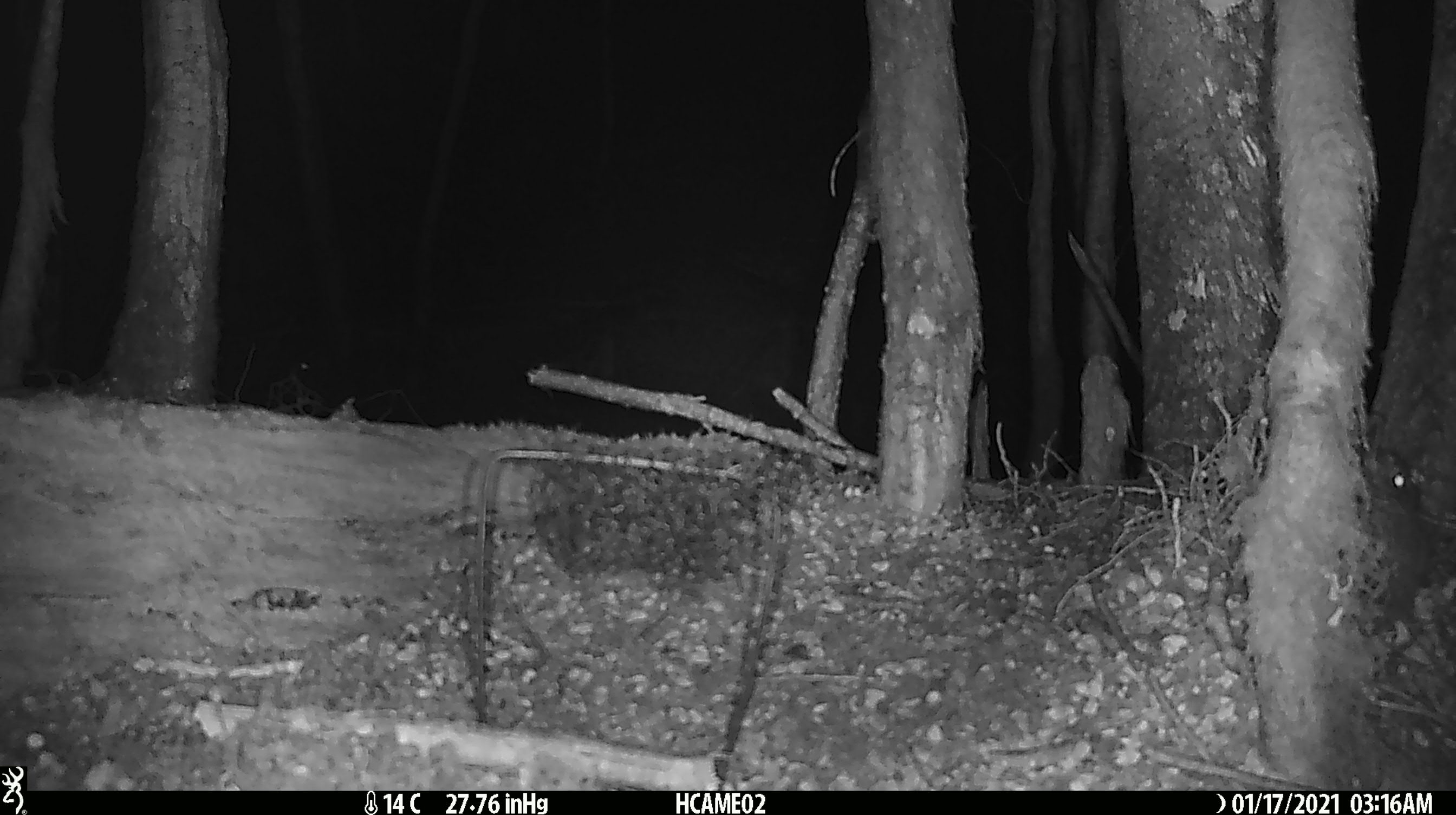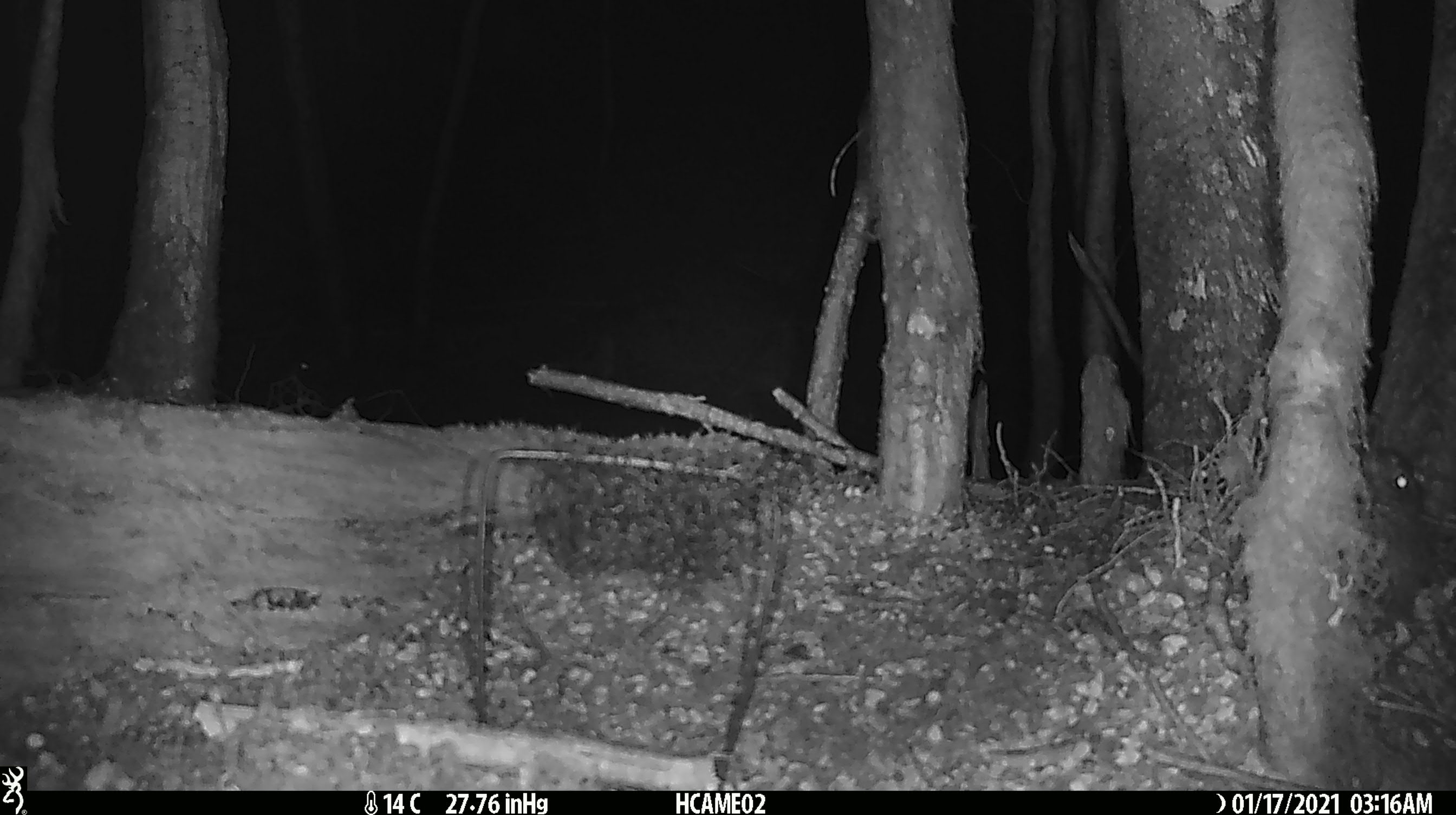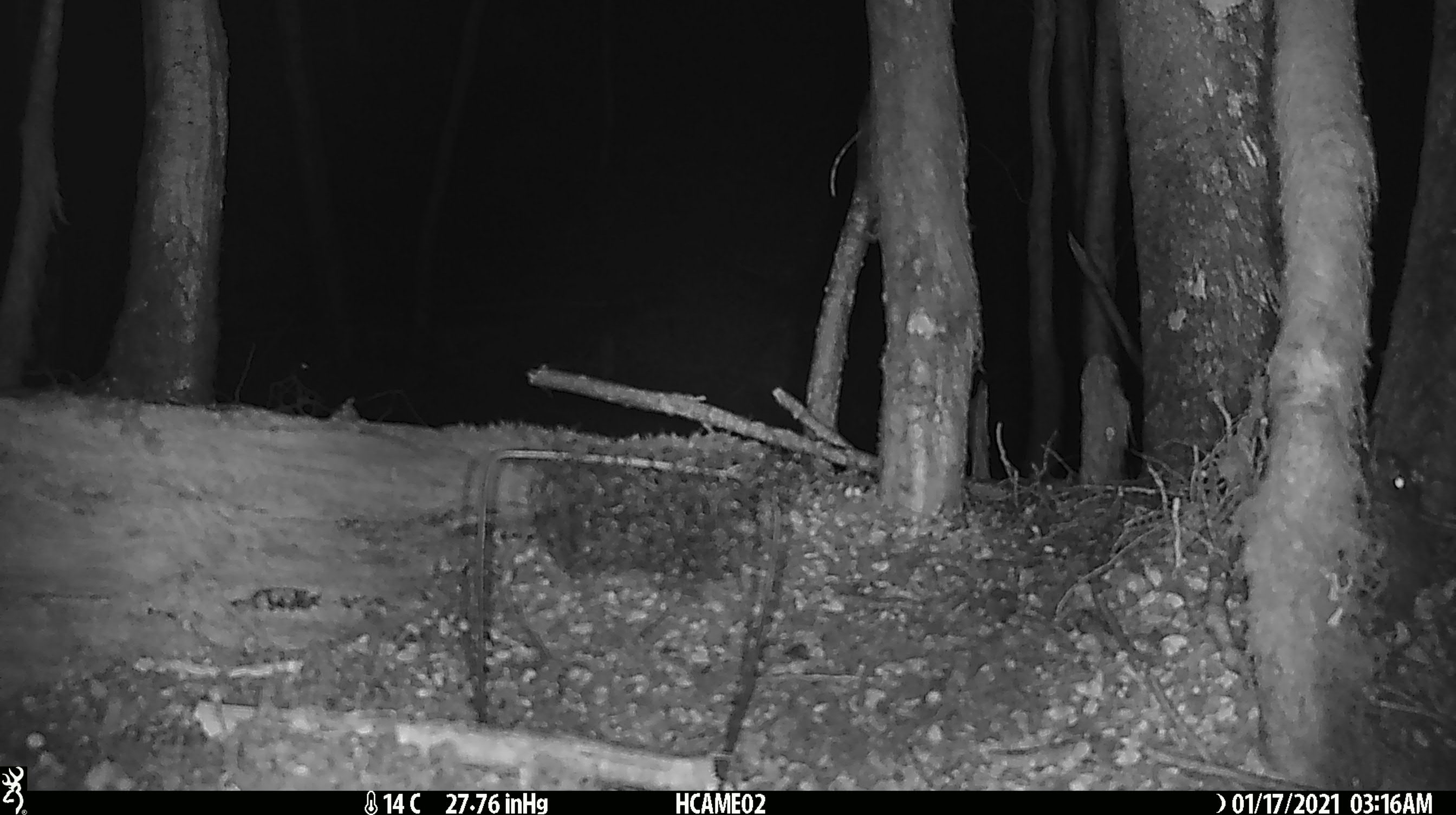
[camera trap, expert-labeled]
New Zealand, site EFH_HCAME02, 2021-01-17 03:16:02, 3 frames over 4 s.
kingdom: Animalia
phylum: Chordata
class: Mammalia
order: Lagomorpha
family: Leporidae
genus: Oryctolagus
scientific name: Oryctolagus cuniculus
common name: european rabbit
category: rabbit